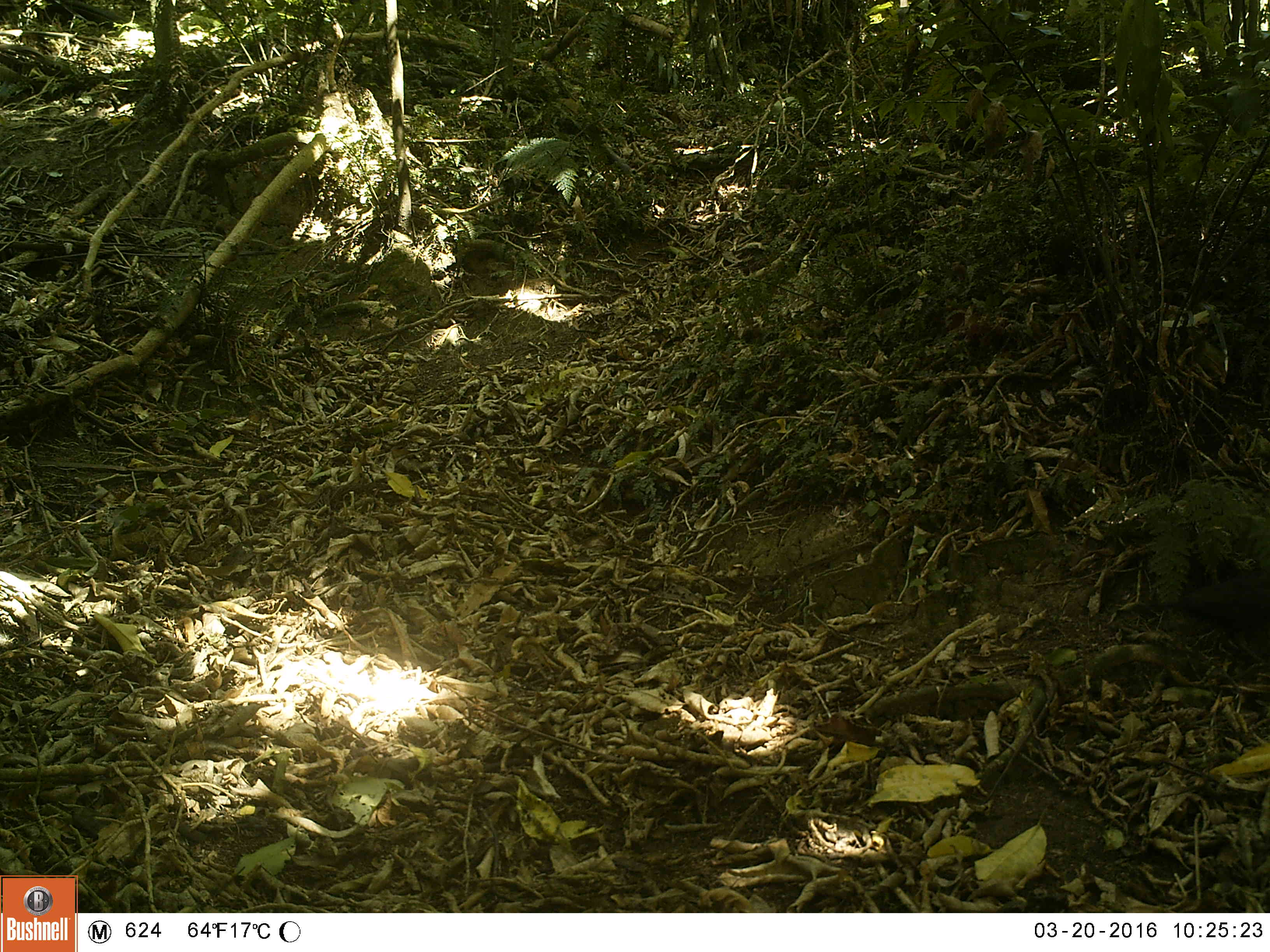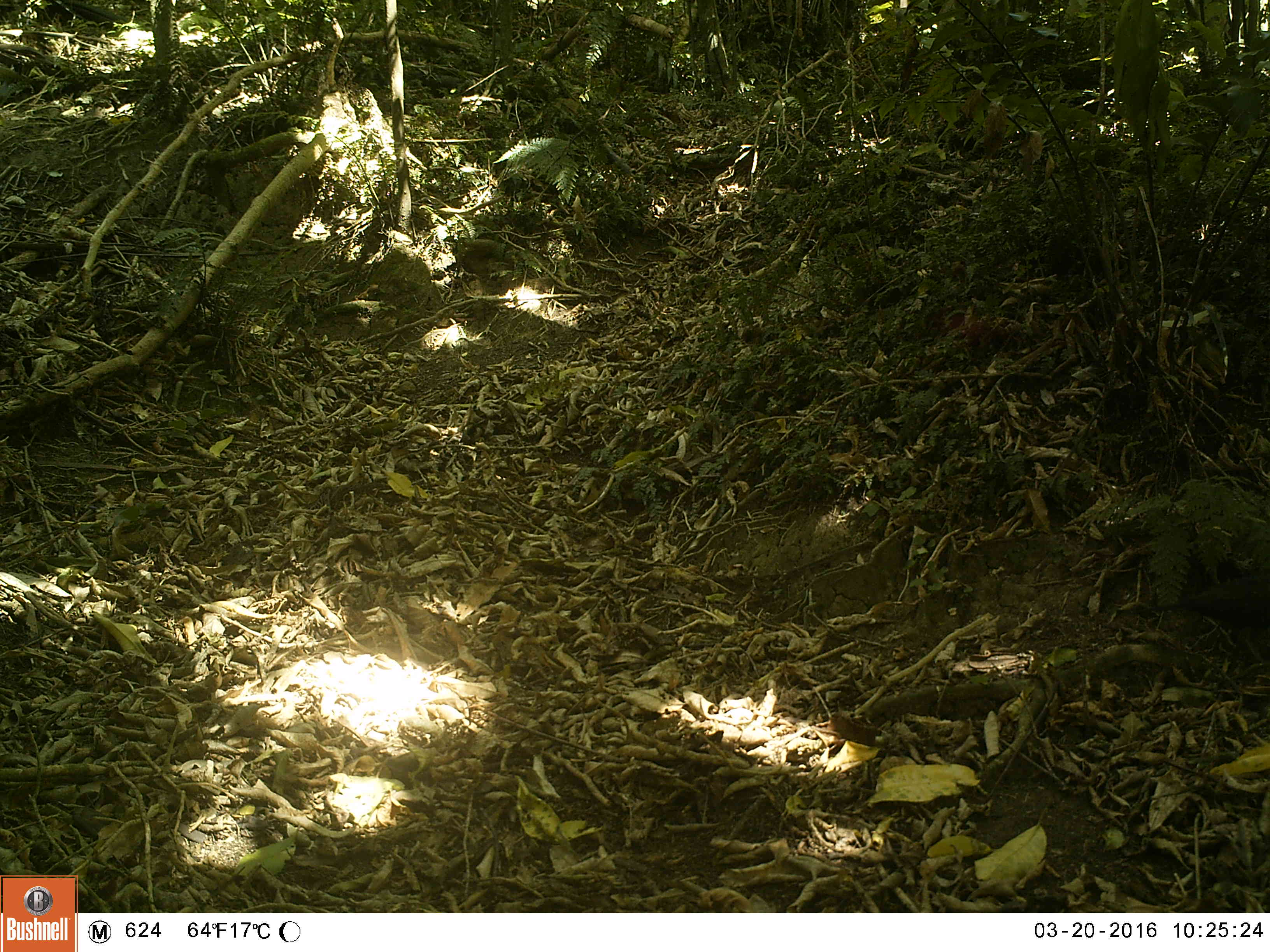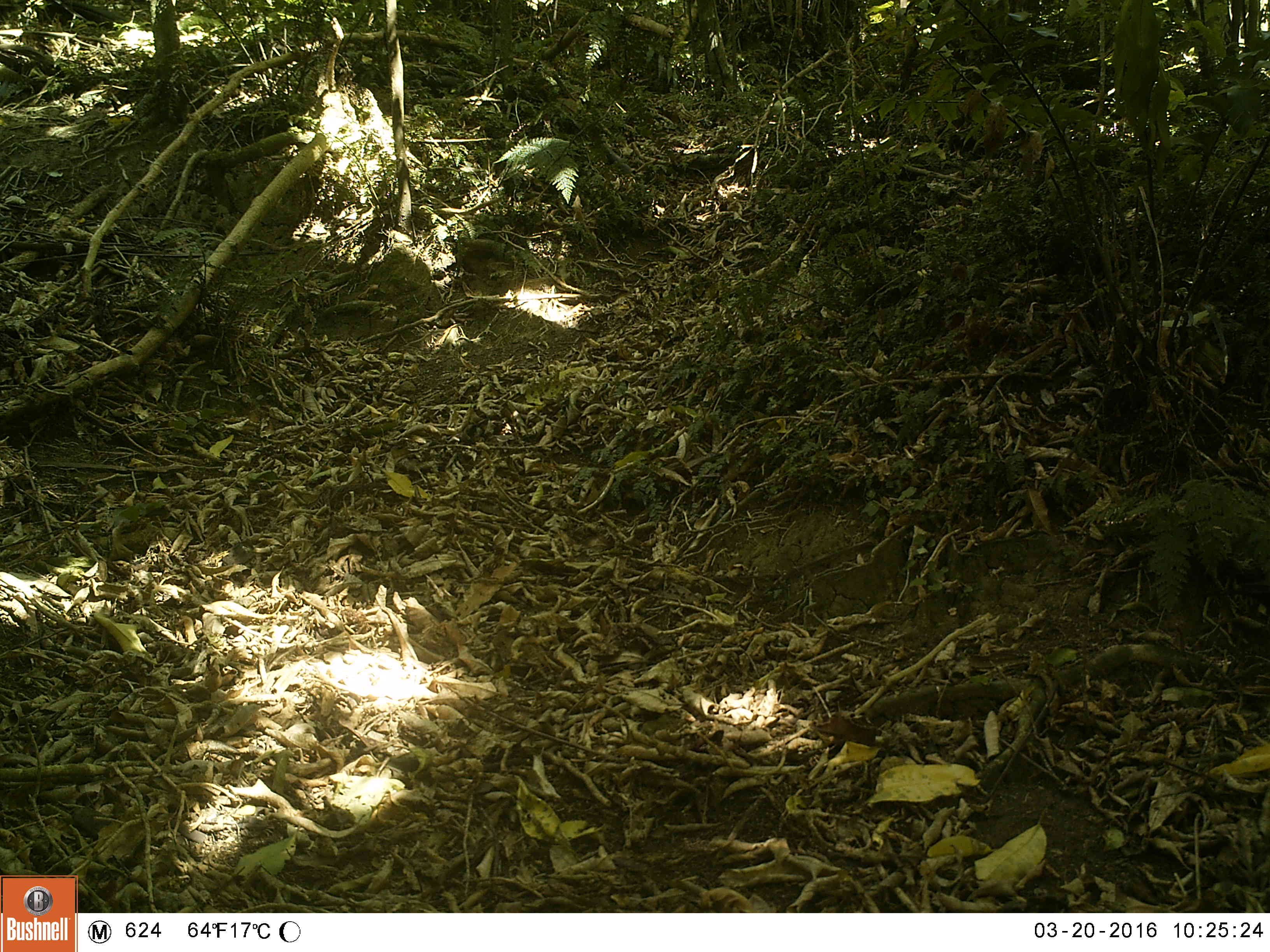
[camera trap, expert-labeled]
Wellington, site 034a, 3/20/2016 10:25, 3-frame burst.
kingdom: Animalia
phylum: Chordata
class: Aves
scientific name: Aves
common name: bird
Bird (Aves).